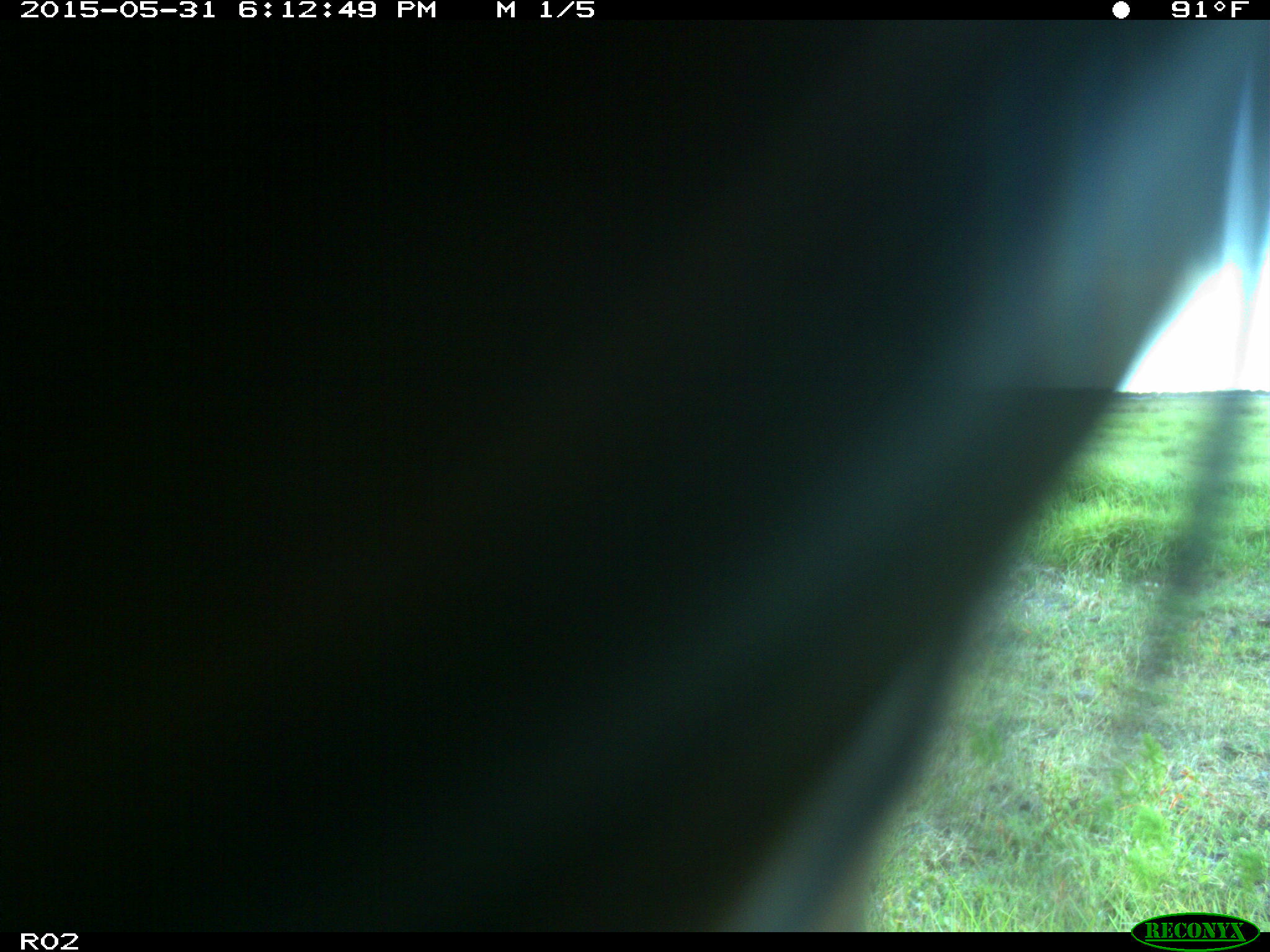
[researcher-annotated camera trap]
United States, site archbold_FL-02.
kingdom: Animalia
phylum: Chordata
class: Mammalia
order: Artiodactyla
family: Bovidae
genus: Bos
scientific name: Bos taurus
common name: domestic cow